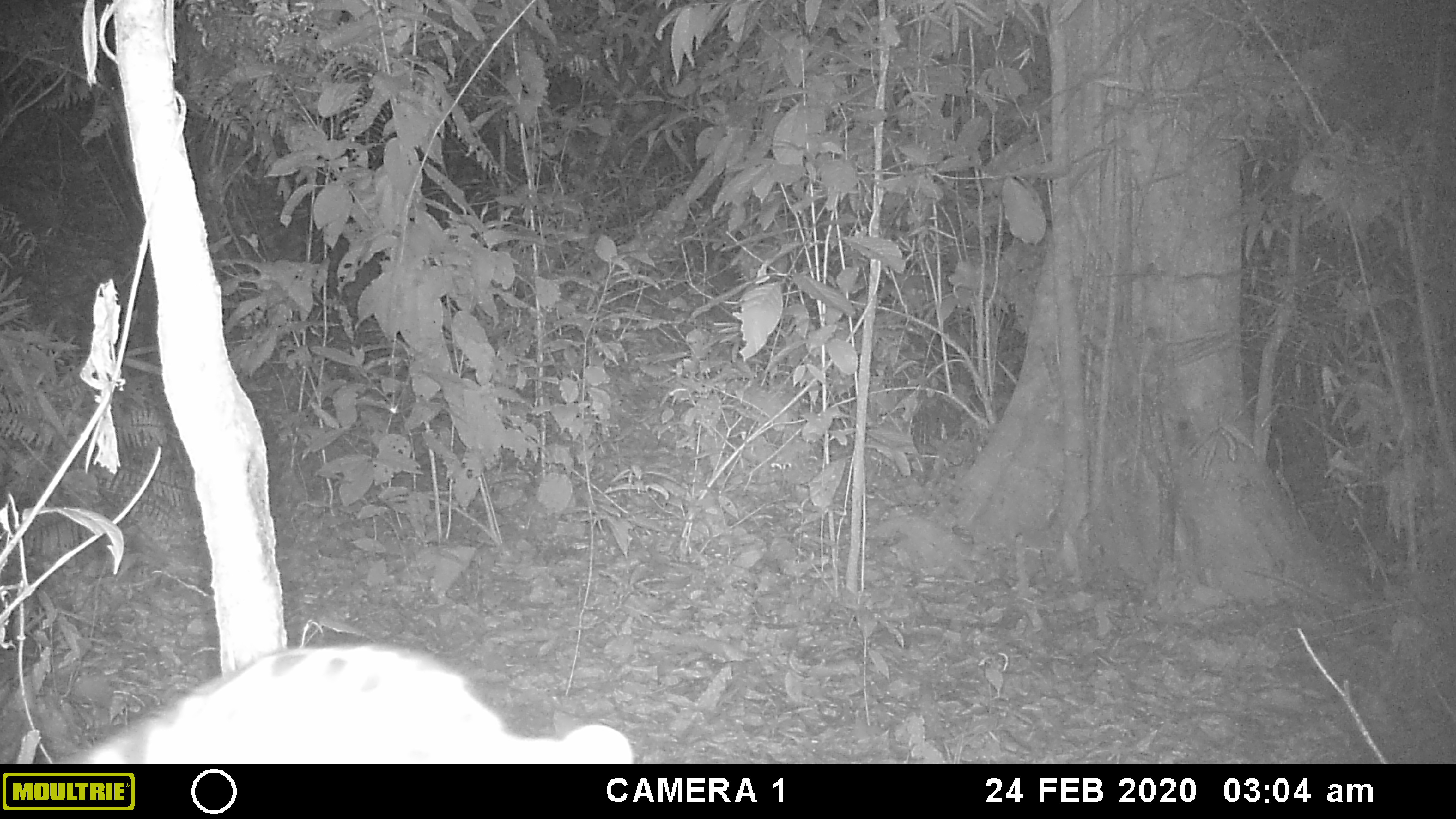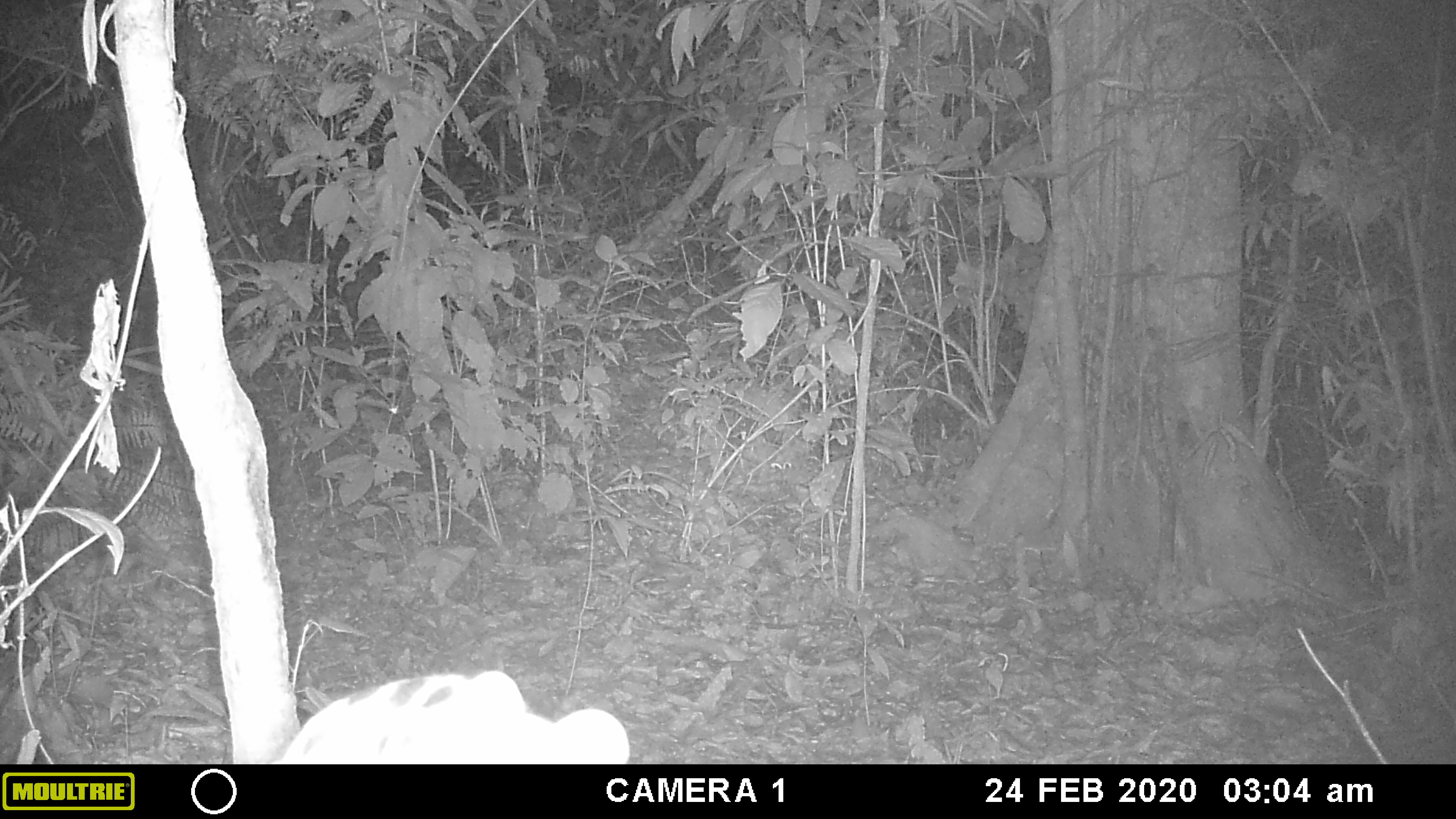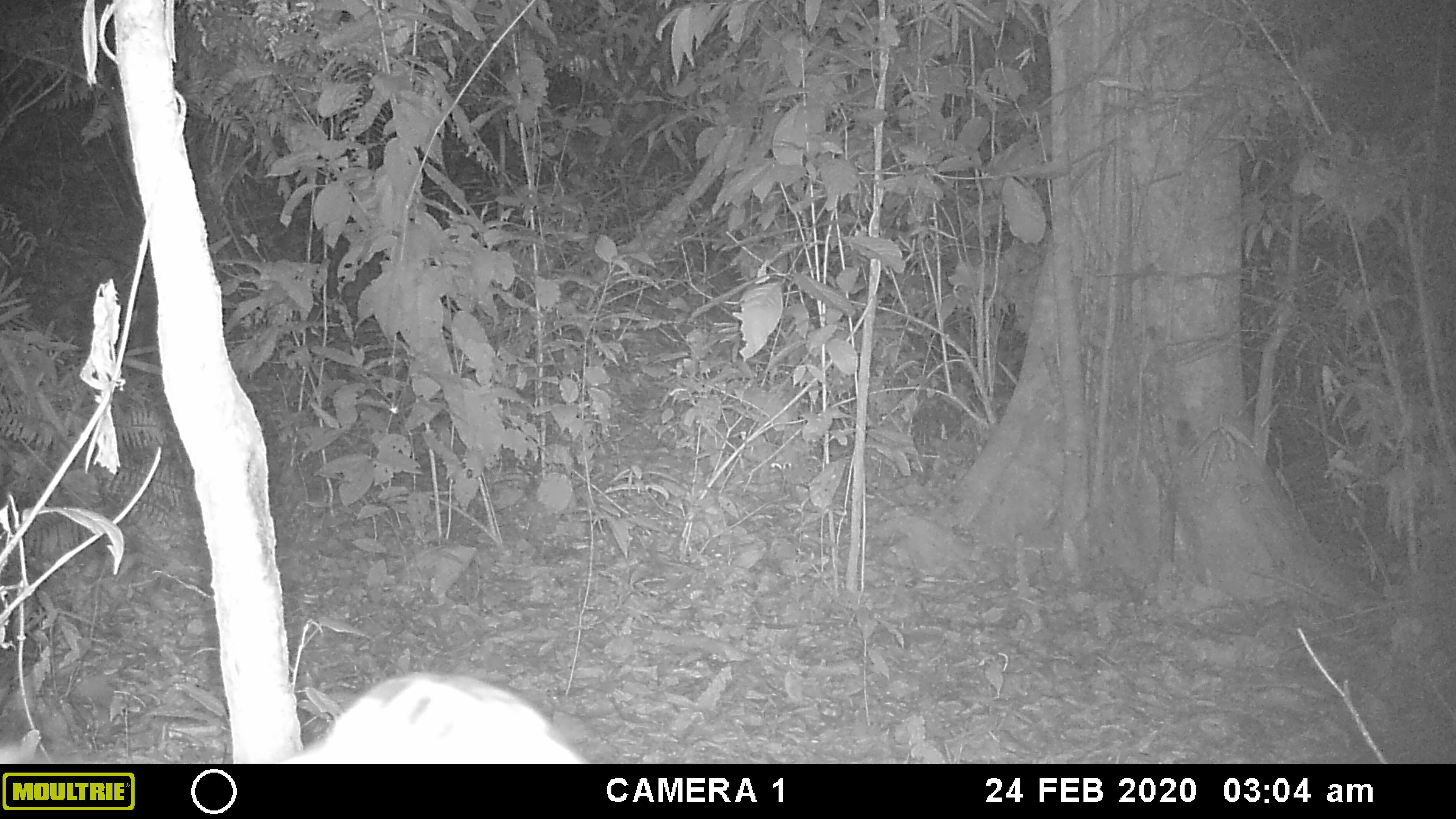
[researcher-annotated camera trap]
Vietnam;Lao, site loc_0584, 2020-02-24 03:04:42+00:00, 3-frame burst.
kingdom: Animalia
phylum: Chordata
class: Mammalia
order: Carnivora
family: Prionodontidae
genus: Prionodon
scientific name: Prionodon pardicolor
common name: spotted linsang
Spotted linsang (Prionodon pardicolor). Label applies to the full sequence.